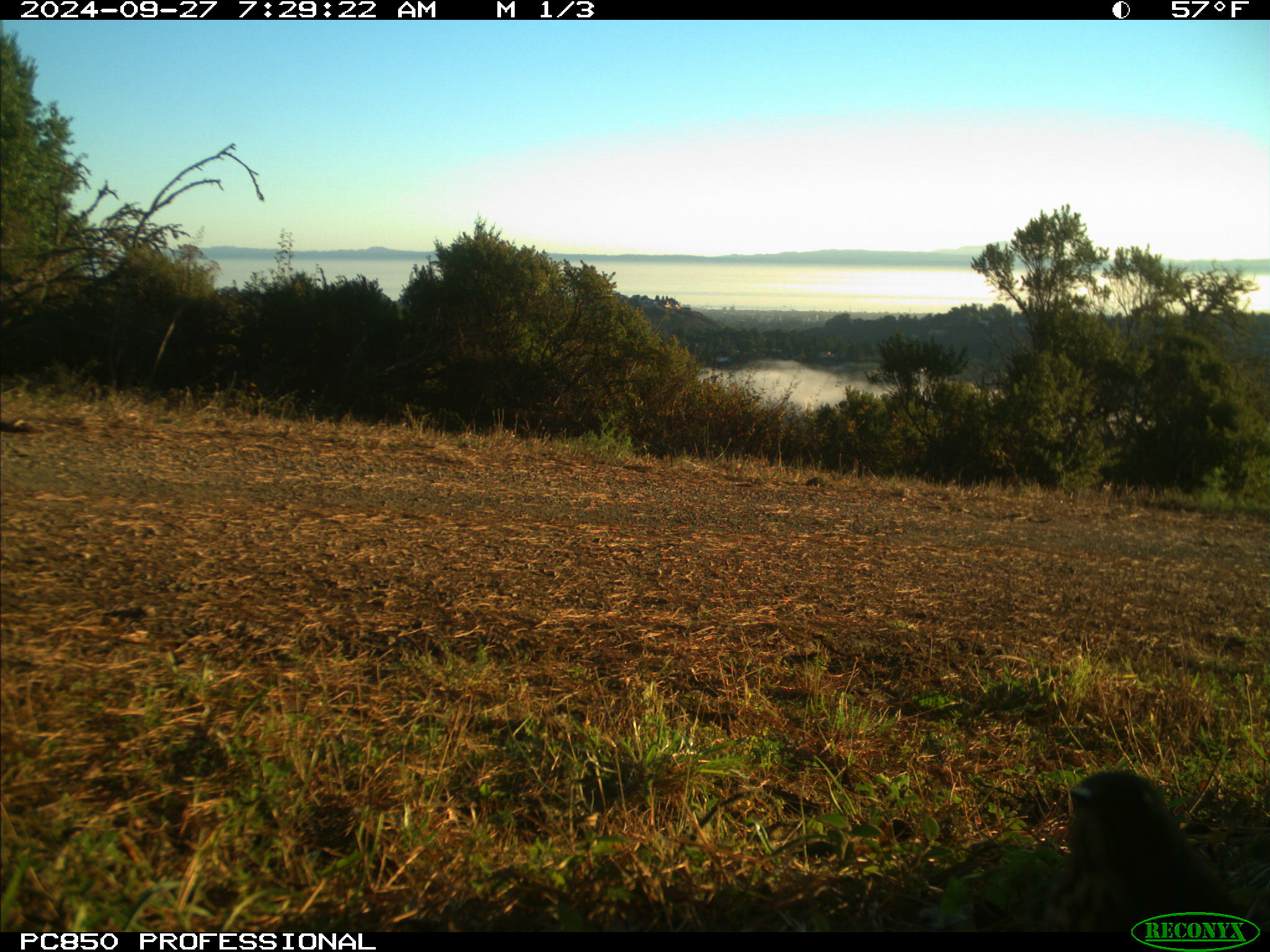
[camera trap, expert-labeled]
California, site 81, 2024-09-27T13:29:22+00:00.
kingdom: Animalia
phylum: Chordata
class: Aves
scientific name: Aves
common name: bird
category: unknown bird